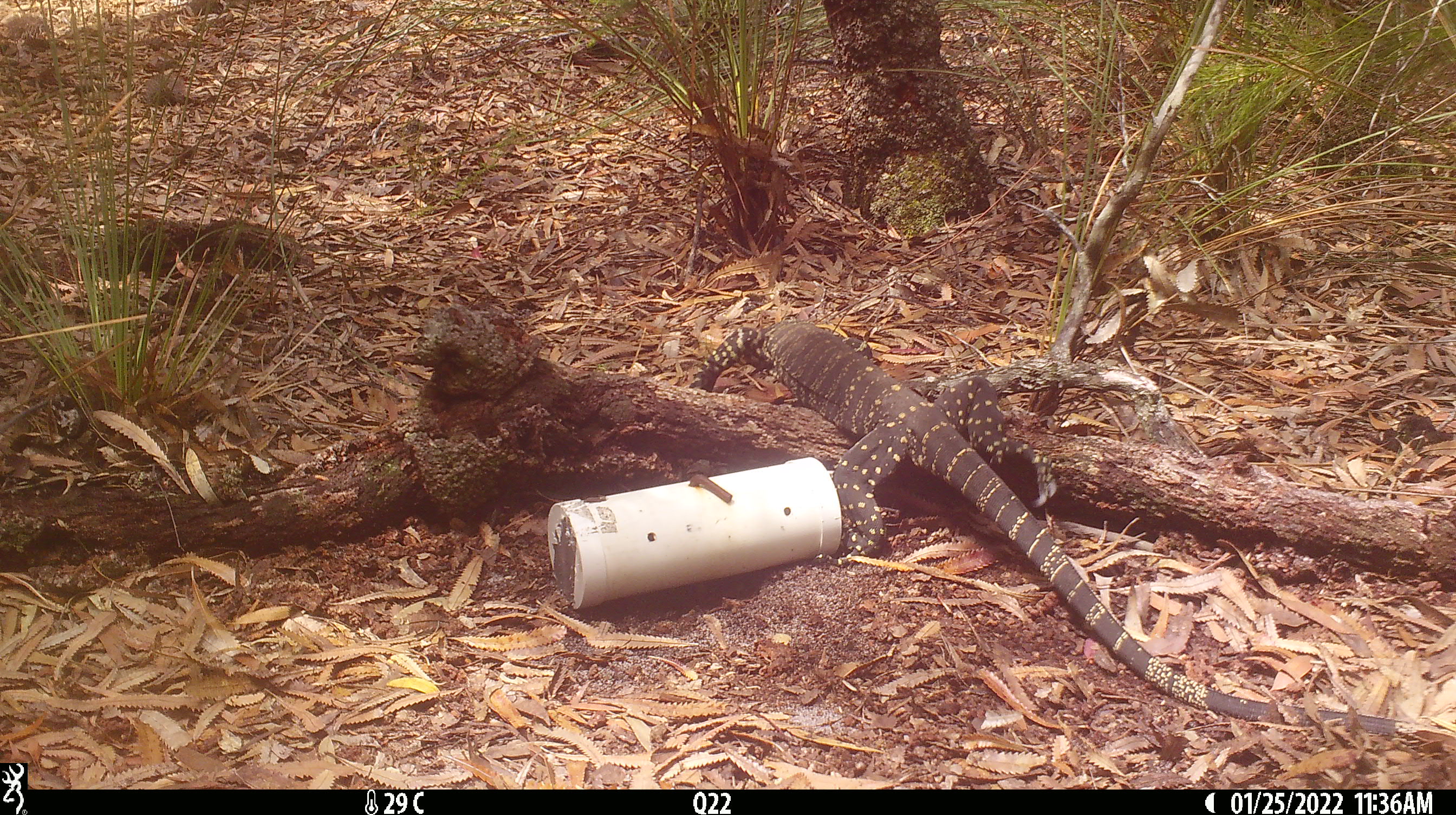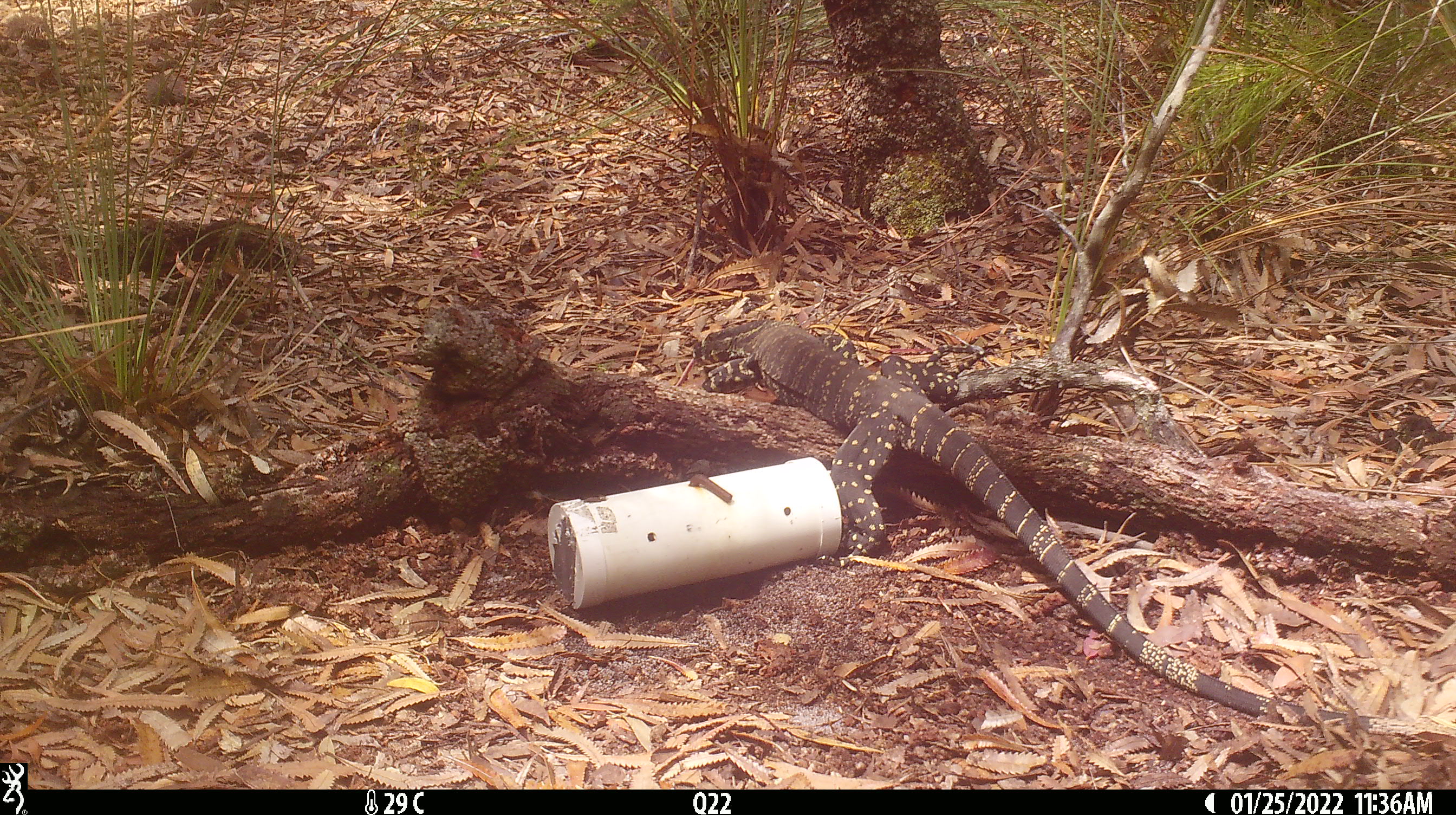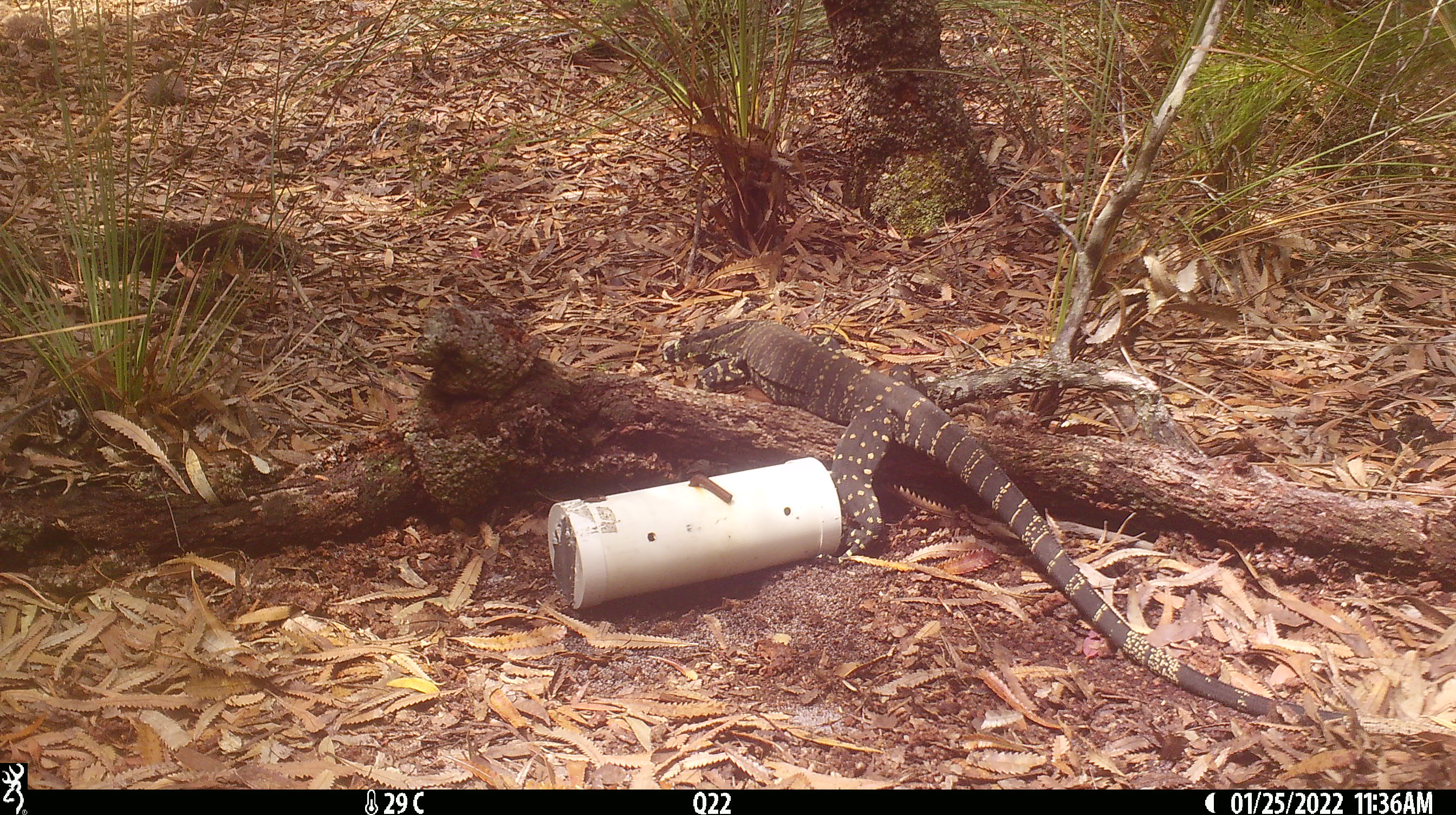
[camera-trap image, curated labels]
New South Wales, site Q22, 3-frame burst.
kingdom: Animalia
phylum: Chordata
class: Reptilia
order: Squamata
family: Varanidae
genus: Varanus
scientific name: Varanus varius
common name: lace monitor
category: goanna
Goanna (lace monitor) (Varanus varius).